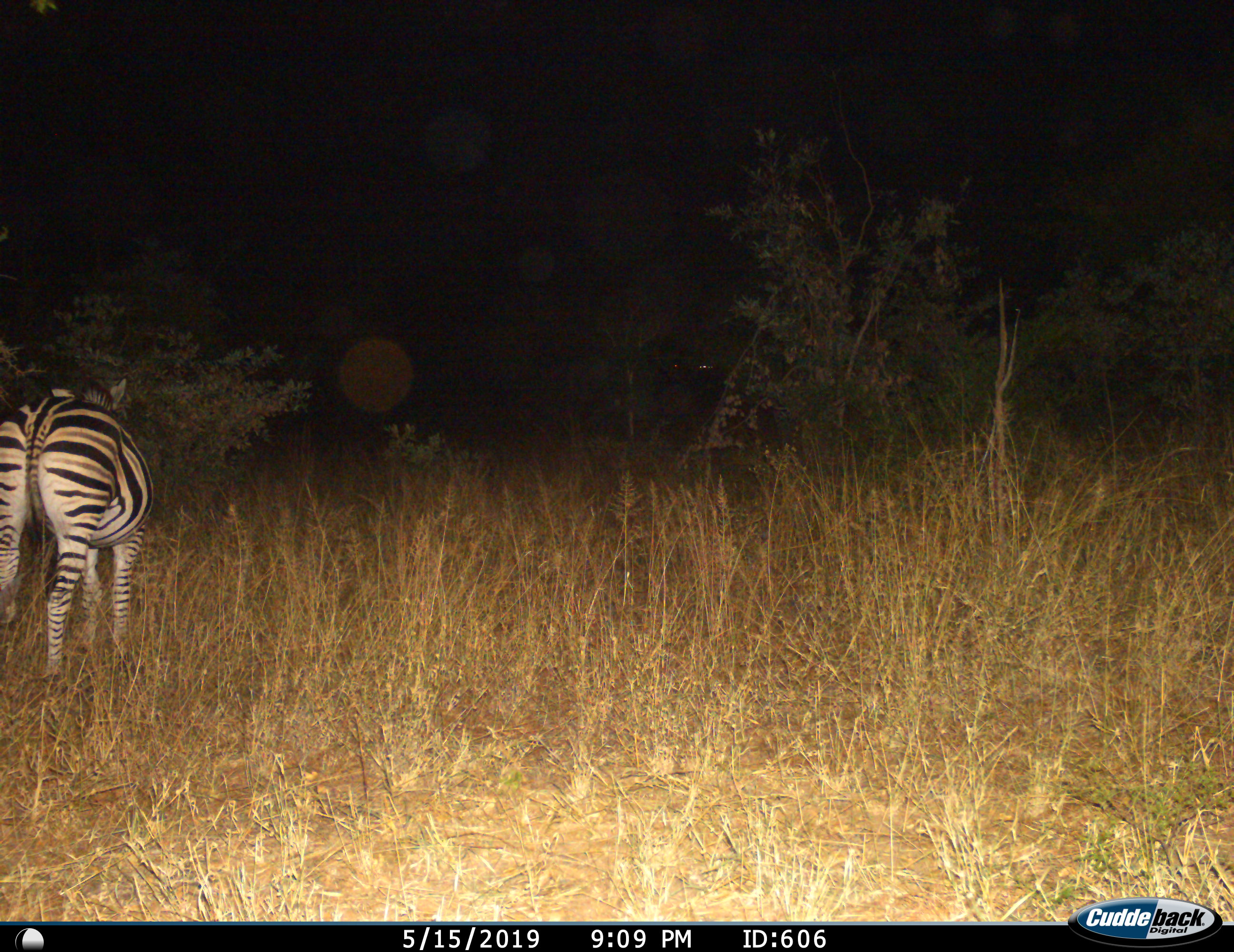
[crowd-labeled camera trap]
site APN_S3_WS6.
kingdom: Animalia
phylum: Chordata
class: Mammalia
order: Perissodactyla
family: Equidae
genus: Equus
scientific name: Equus quagga burchellii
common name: burchell's zebra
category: zebraburchells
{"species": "zebraburchells (burchell's zebra) (Equus quagga burchellii)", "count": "1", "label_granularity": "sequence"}